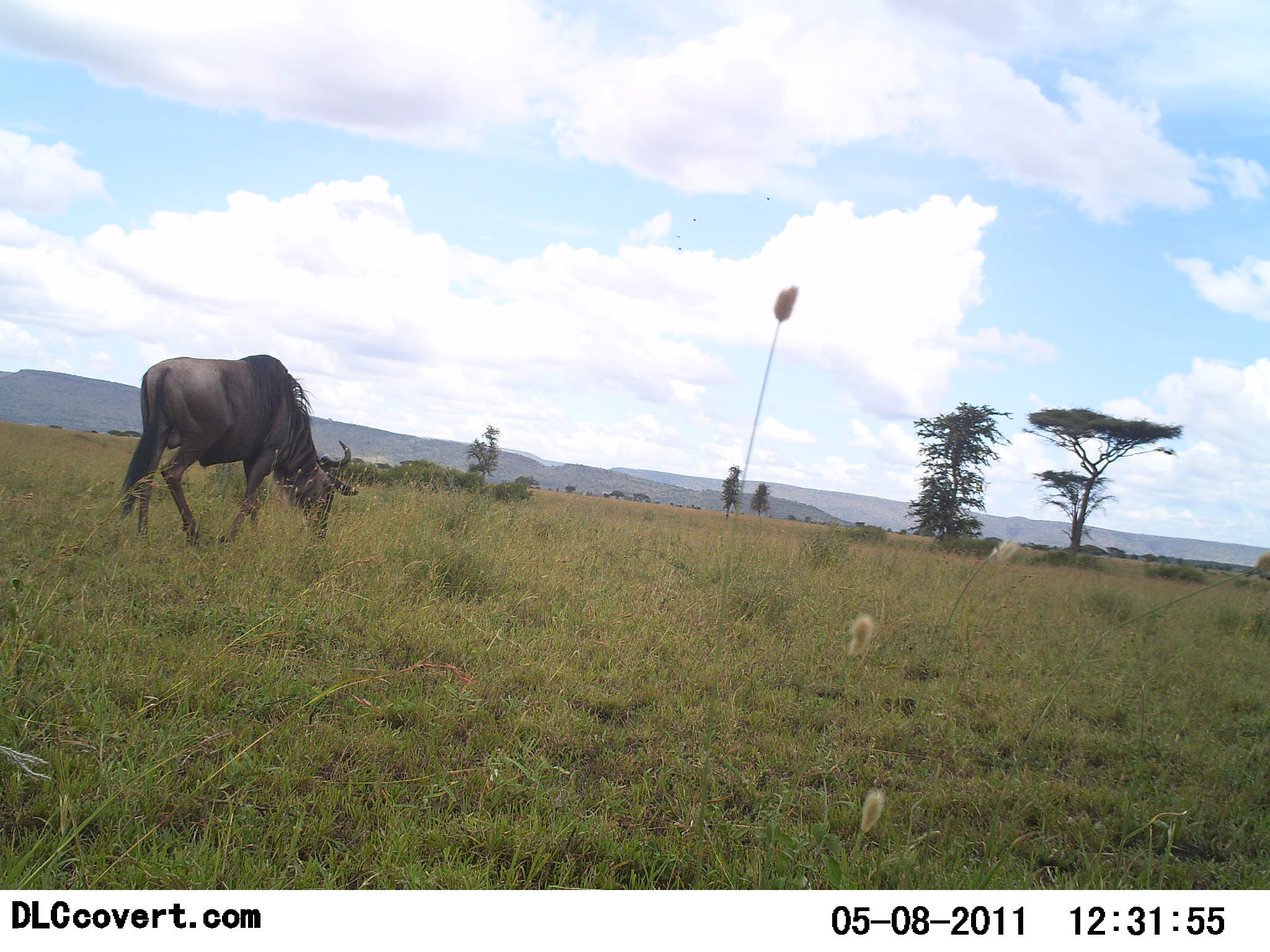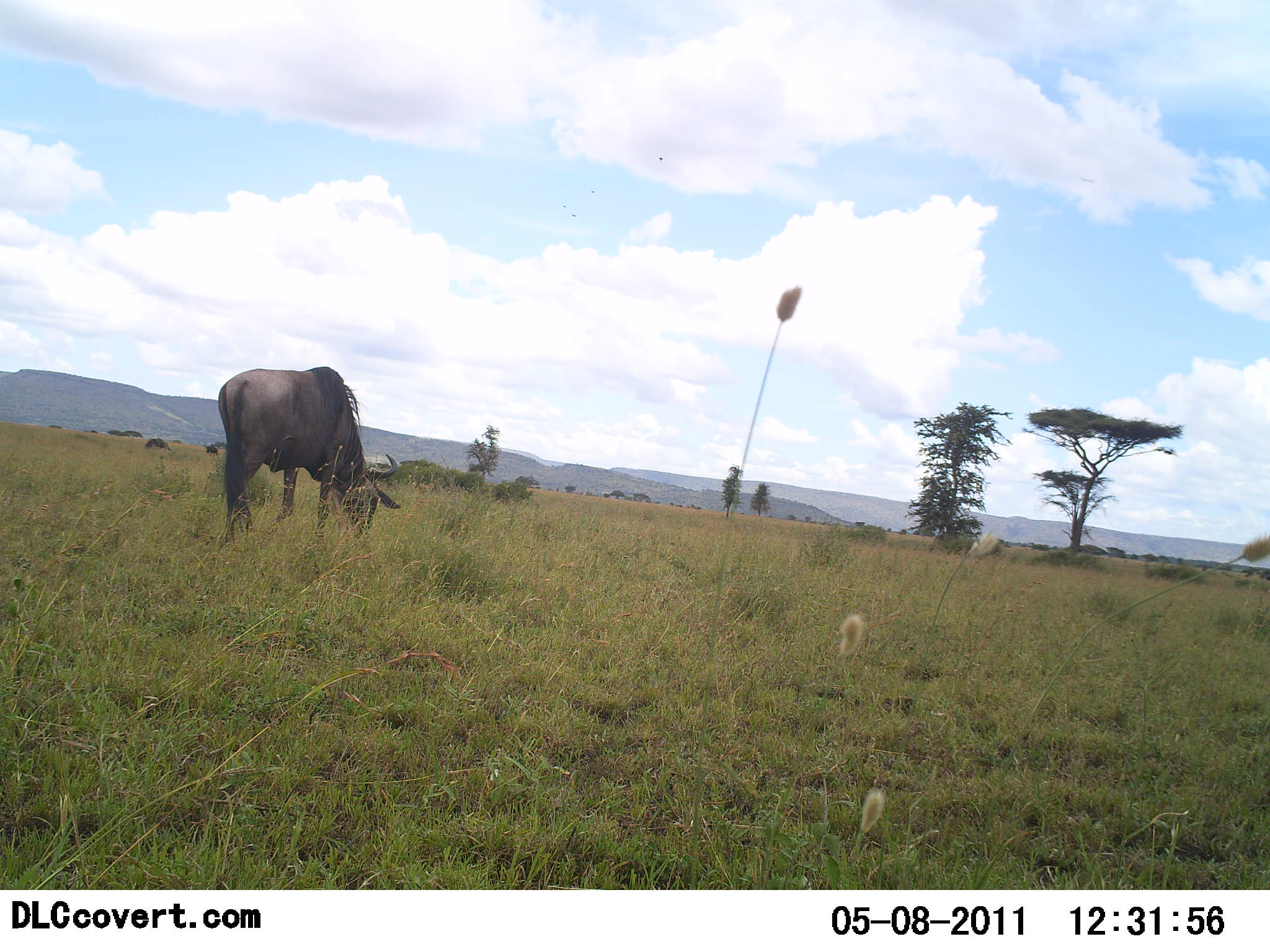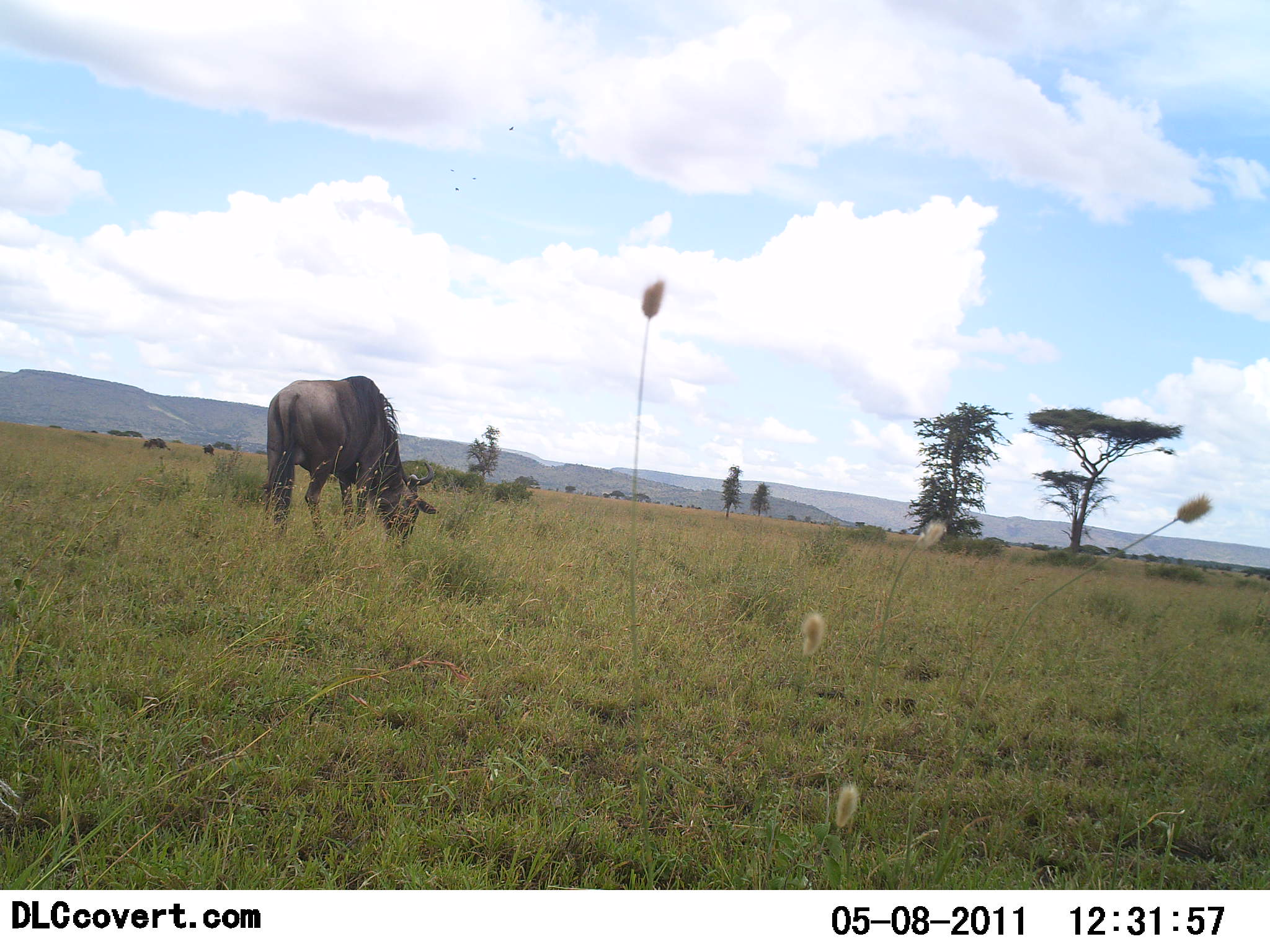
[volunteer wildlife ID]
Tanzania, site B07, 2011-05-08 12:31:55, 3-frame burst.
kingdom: Animalia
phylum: Chordata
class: Mammalia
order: Artiodactyla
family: Bovidae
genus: Connochaetes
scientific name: Connochaetes taurinus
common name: blue wildebeest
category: wildebeest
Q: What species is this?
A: Wildebeest (blue wildebeest) (Connochaetes taurinus).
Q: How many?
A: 1.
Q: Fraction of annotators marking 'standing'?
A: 23%.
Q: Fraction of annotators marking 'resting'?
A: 0%.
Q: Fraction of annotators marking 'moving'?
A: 23%.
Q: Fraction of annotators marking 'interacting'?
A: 0%.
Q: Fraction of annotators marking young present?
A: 0%.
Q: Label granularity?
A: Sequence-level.